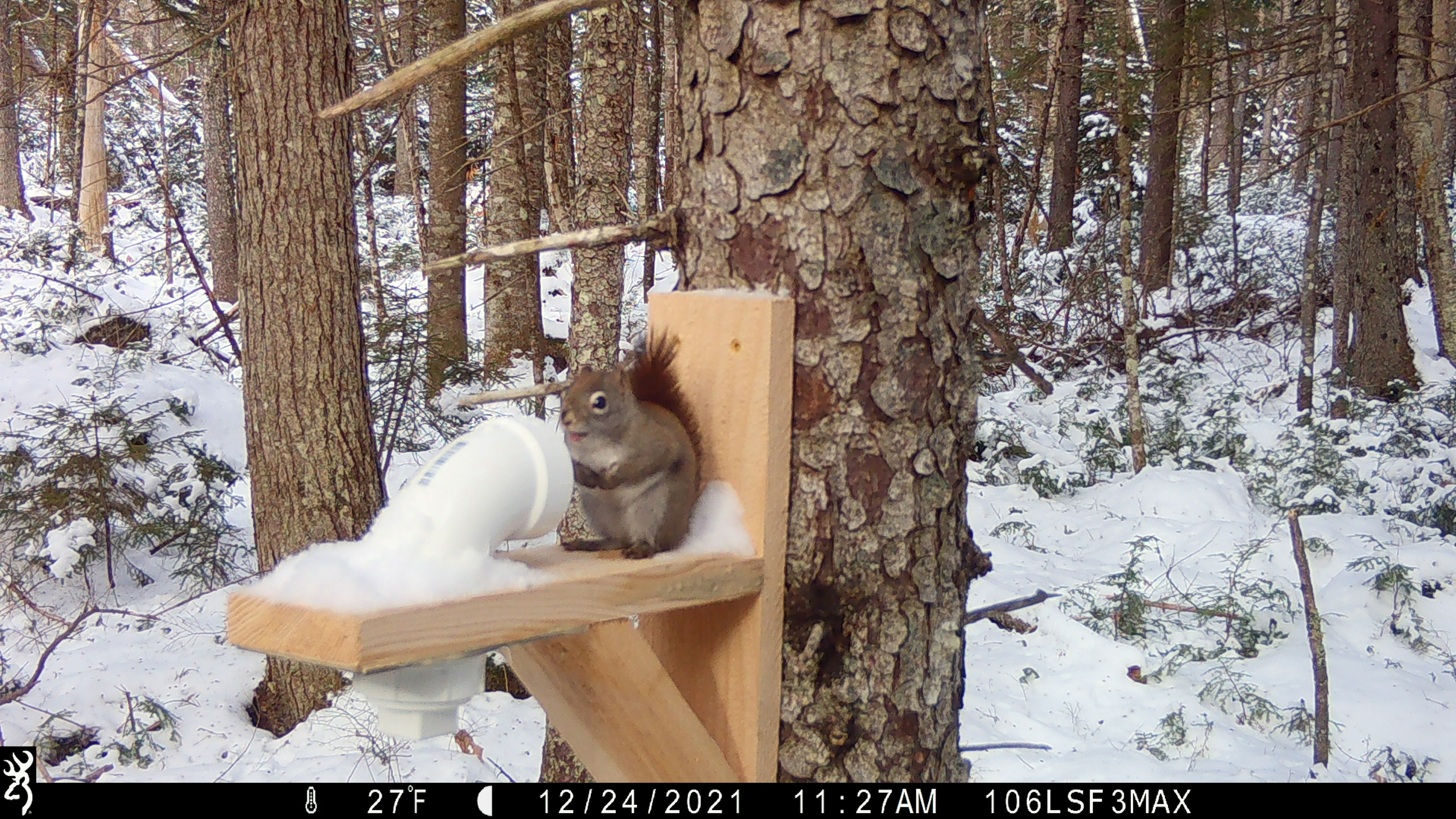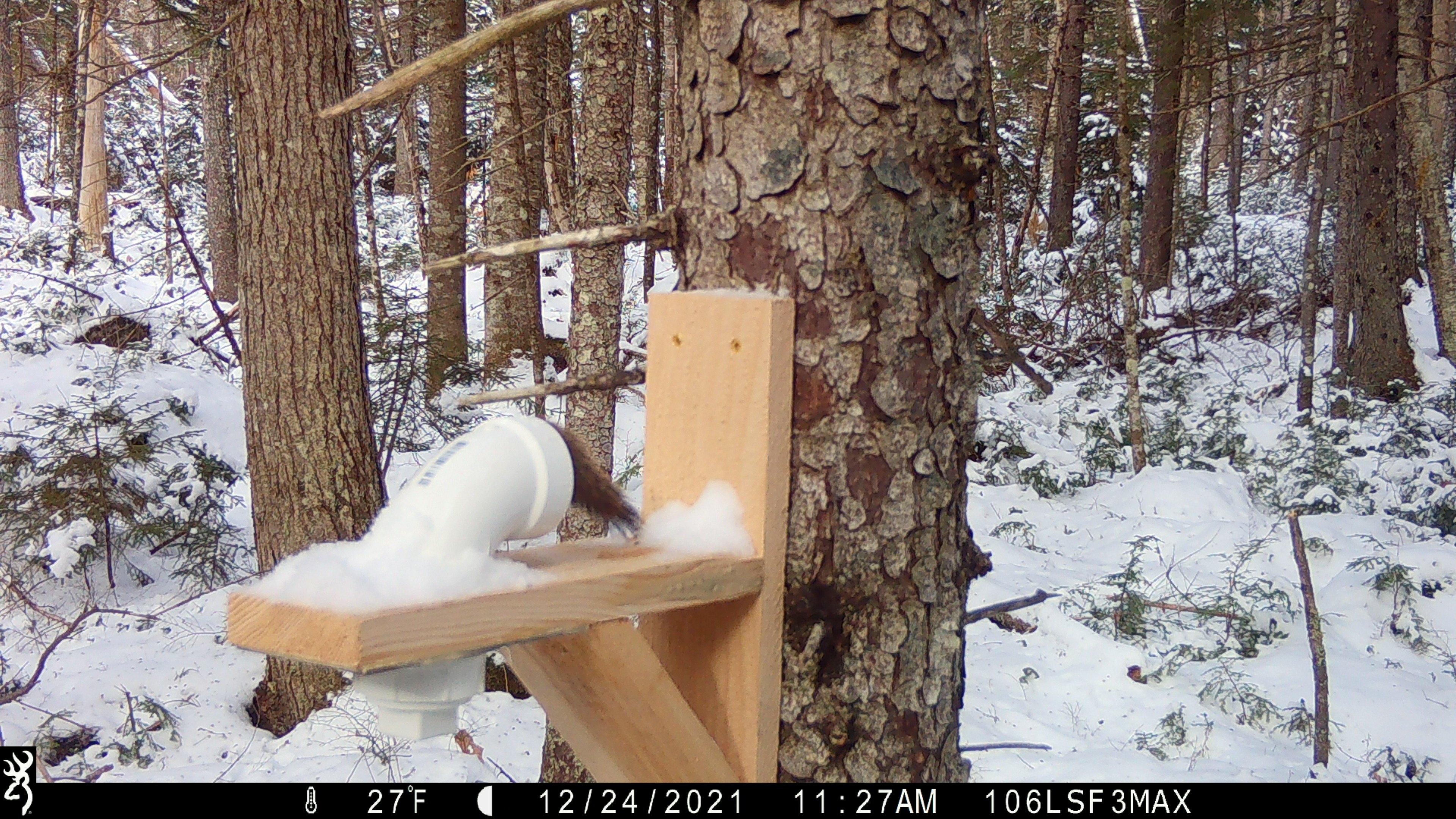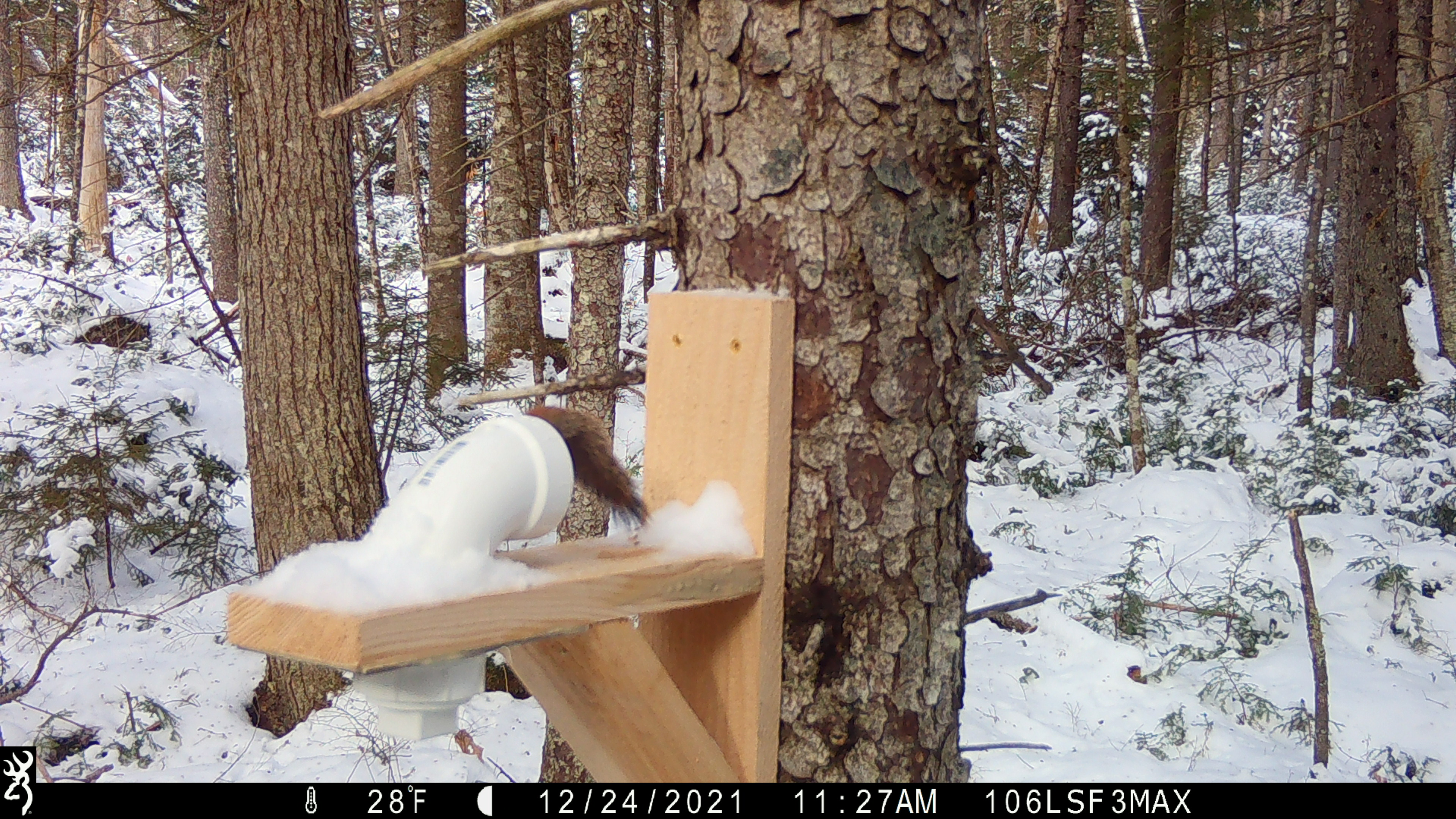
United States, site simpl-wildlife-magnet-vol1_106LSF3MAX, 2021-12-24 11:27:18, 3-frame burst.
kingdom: Animalia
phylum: Chordata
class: Mammalia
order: Rodentia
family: Sciuridae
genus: Tamiasciurus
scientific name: Tamiasciurus hudsonicus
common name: red squirrel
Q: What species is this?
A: Red squirrel (Tamiasciurus hudsonicus).